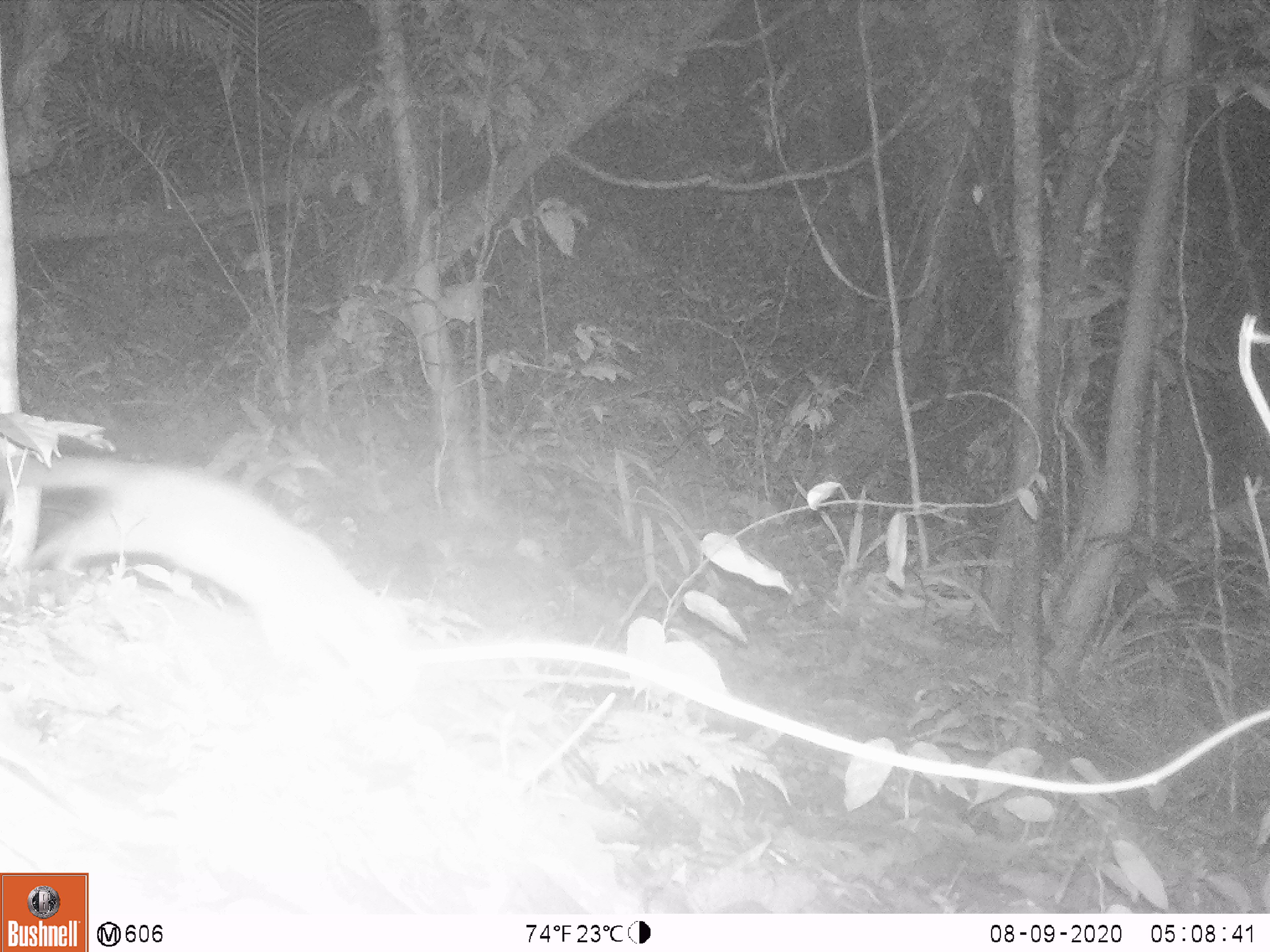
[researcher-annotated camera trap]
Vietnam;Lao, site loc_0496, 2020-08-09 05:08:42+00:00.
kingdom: Animalia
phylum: Chordata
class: Mammalia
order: Carnivora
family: Mustelidae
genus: Melogale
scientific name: Melogale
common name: ferret badger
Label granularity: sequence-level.